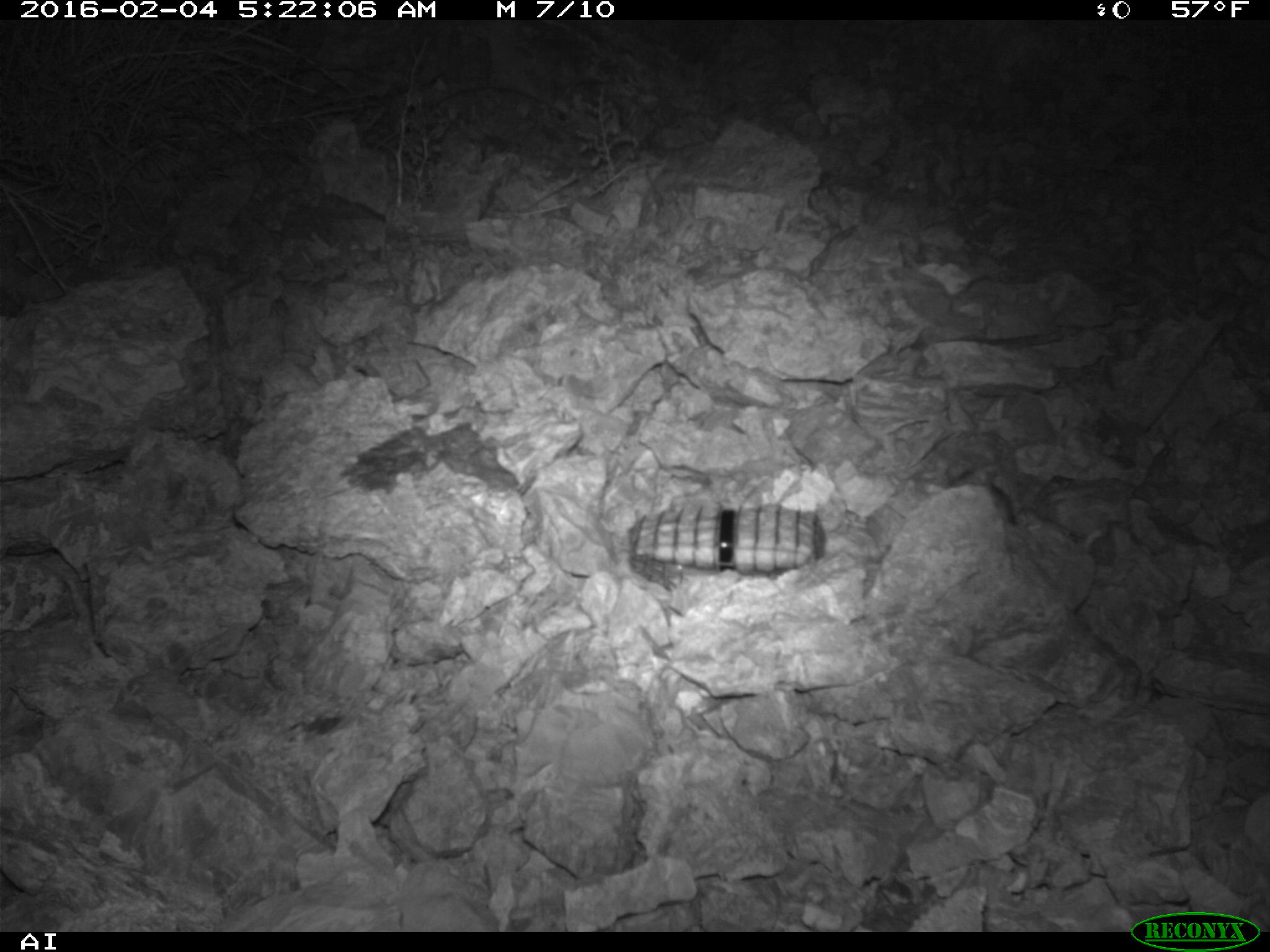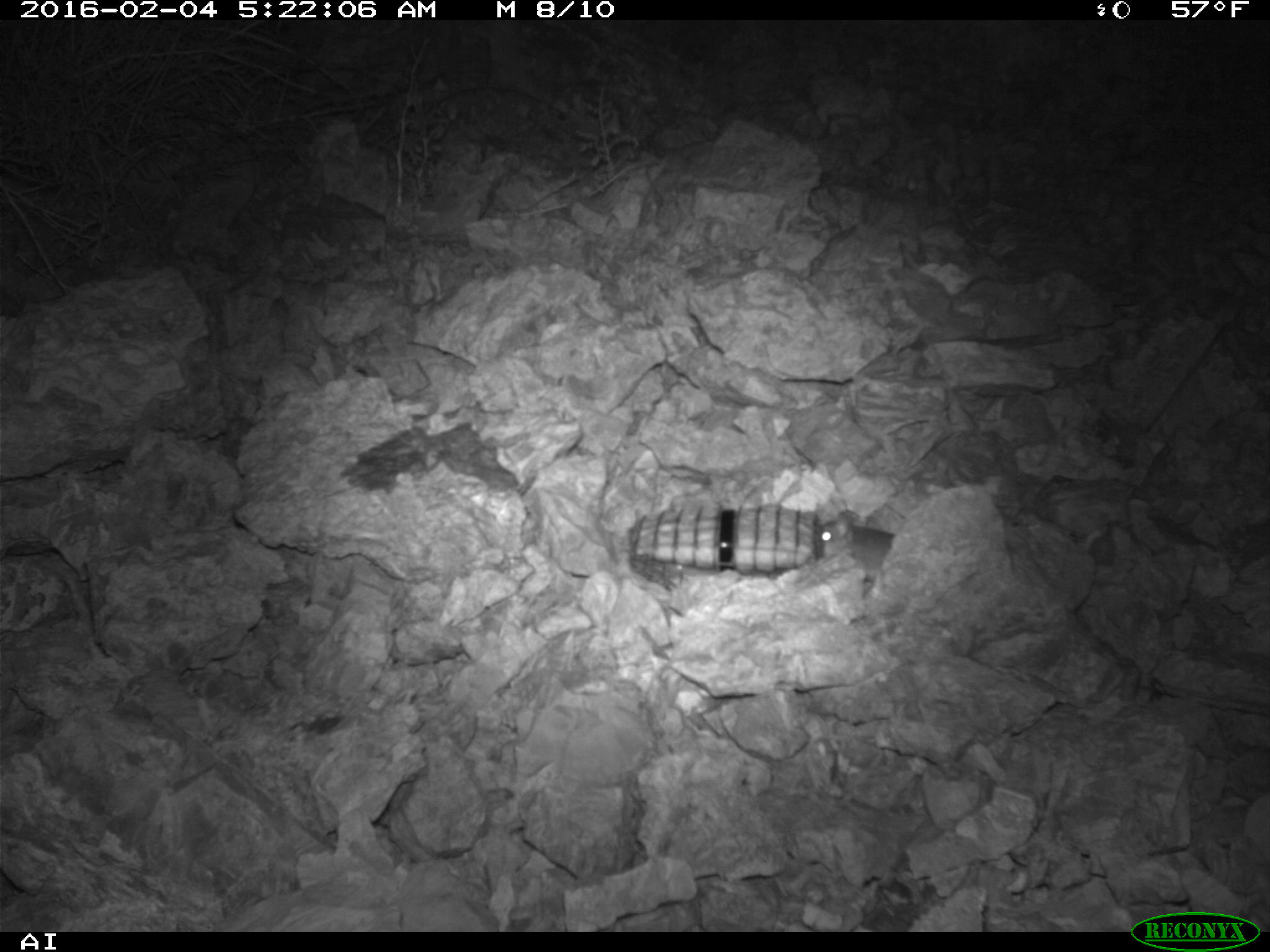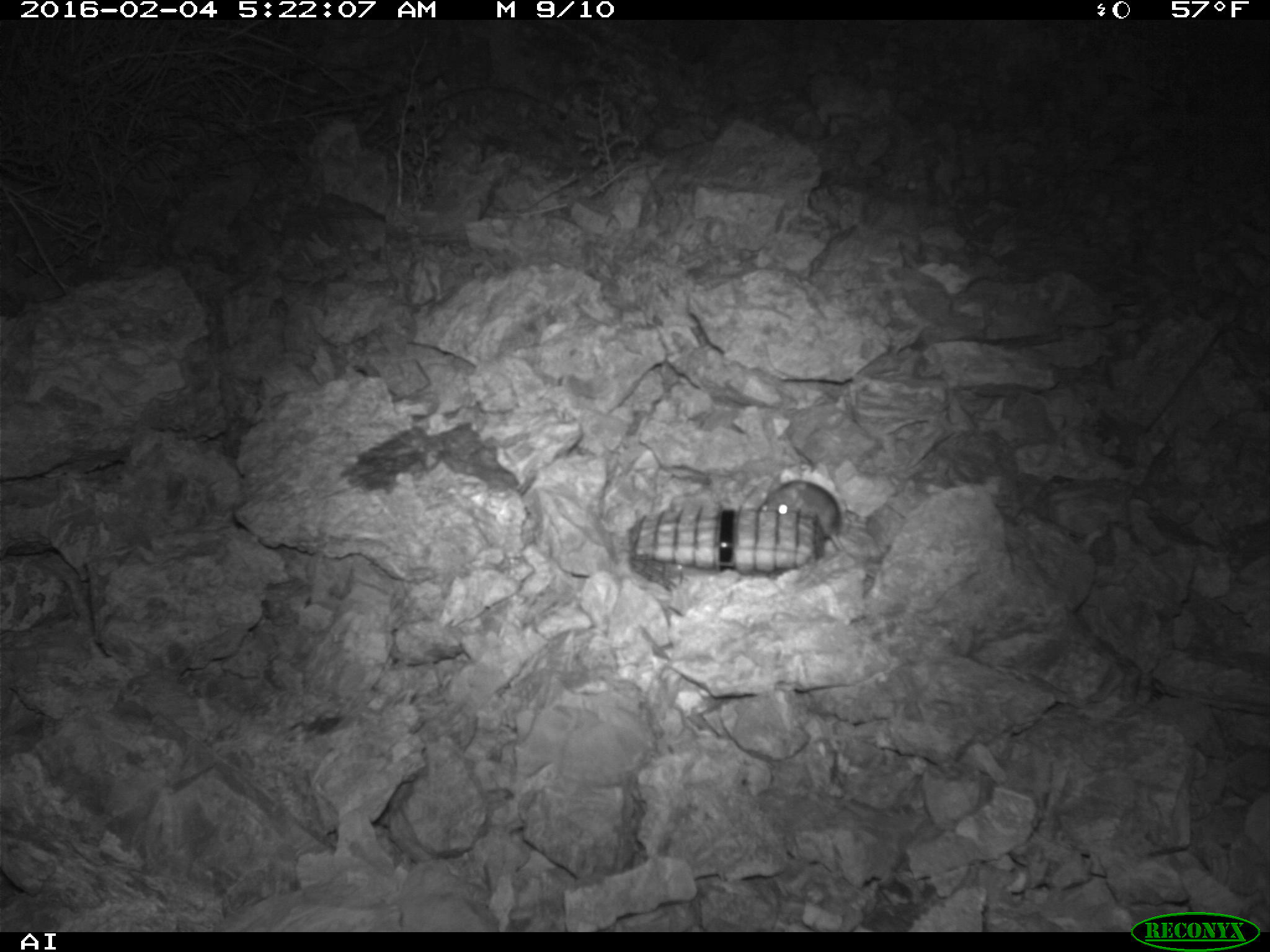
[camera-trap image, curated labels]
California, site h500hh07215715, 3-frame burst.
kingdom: Animalia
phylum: Chordata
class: Mammalia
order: Rodentia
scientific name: Rodentia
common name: rodent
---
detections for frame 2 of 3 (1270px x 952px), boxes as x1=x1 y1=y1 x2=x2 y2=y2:
rodent: x1=808 y1=511 x2=899 y2=578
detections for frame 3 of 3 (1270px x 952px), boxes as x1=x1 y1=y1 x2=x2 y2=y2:
rodent: x1=757 y1=476 x2=876 y2=578